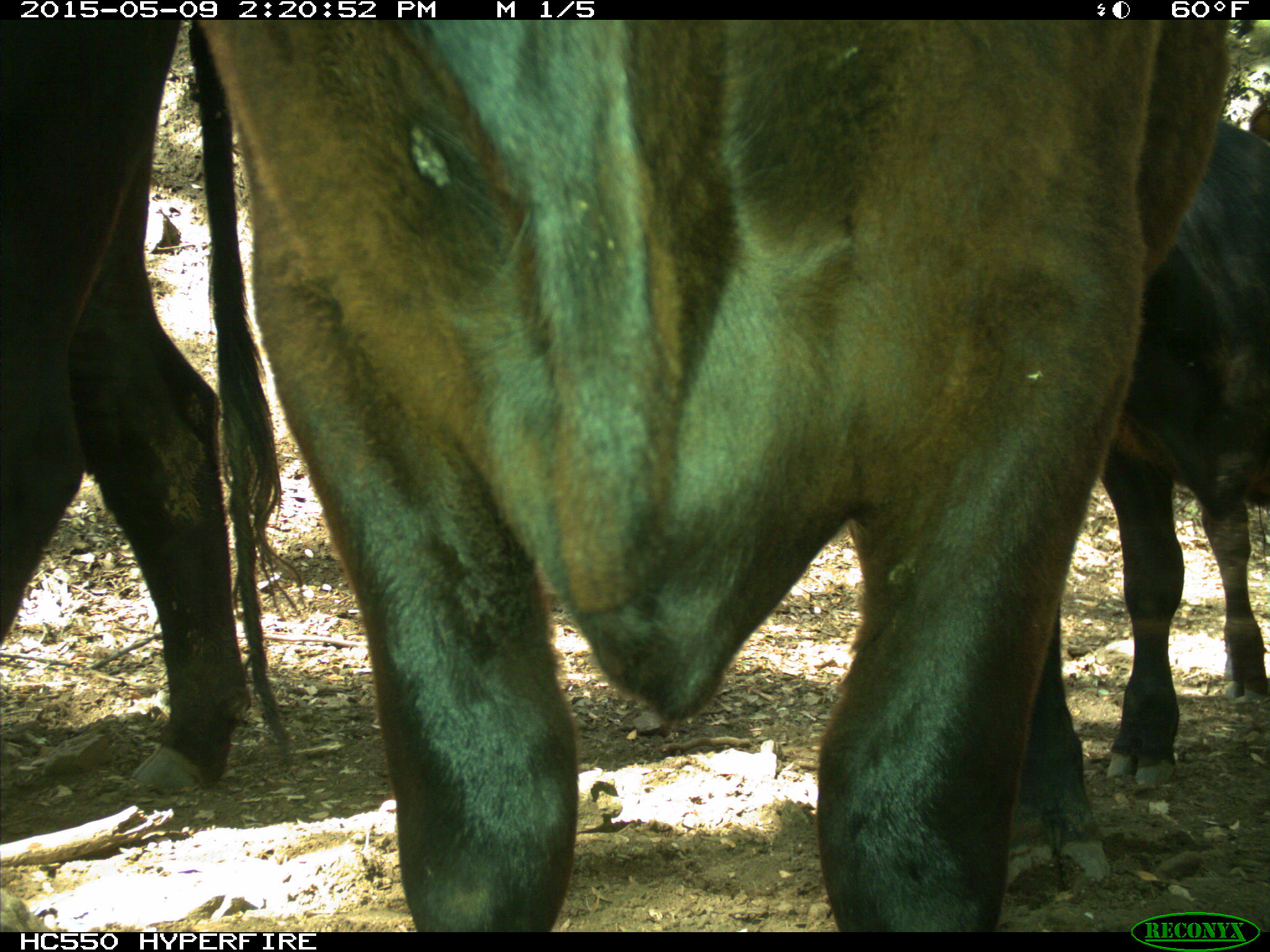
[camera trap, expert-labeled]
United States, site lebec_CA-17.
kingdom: Animalia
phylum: Chordata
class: Mammalia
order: Artiodactyla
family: Bovidae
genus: Bos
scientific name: Bos taurus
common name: domestic cow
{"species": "Bos taurus (domestic cow)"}